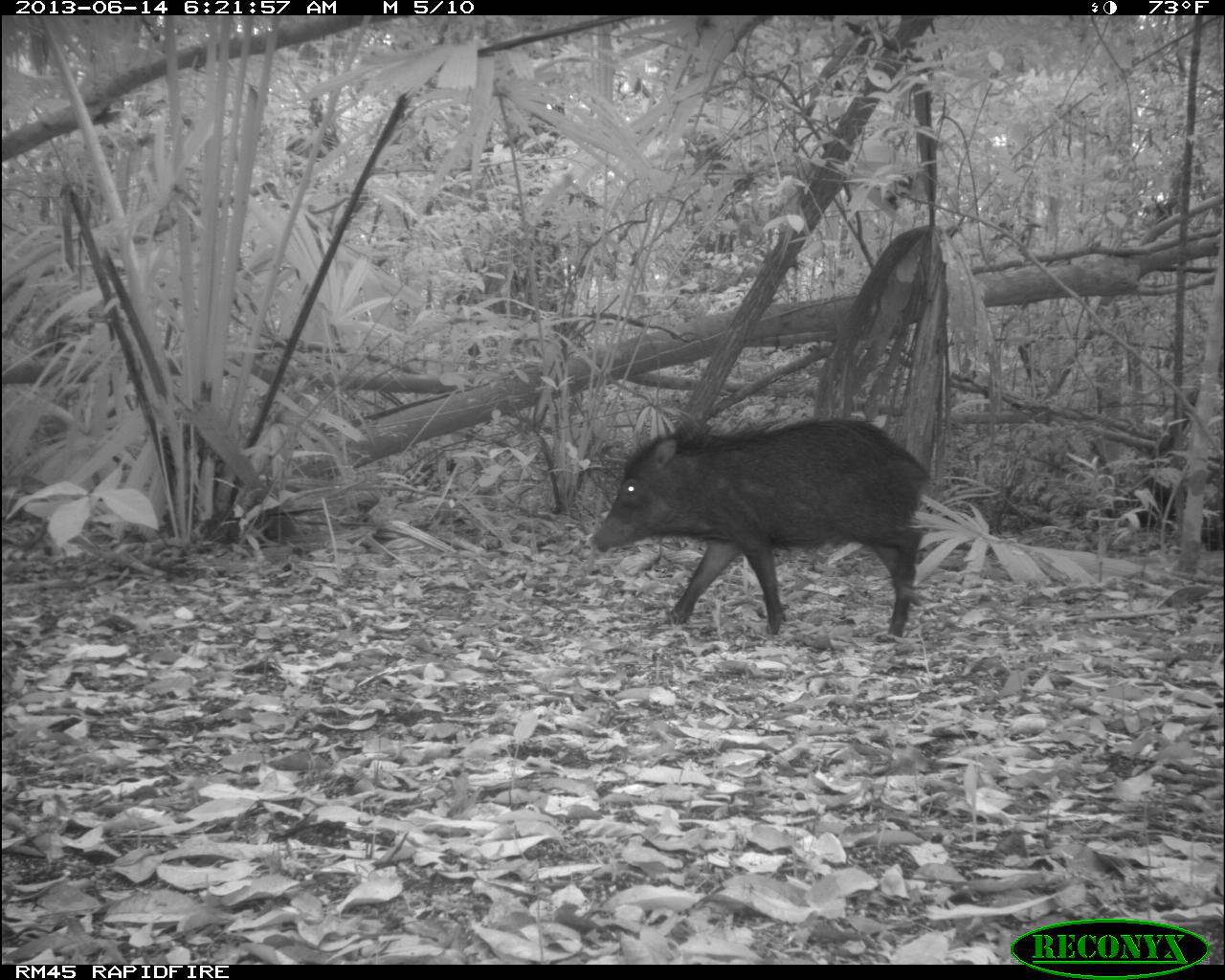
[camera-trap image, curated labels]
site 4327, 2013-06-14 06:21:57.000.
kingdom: Animalia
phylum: Chordata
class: Mammalia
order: Artiodactyla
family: Tayassuidae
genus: Tayassu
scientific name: Tayassu pecari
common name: white-lipped peccary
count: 9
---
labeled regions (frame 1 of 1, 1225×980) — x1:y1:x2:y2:
tayassu pecari: 589:412:932:644